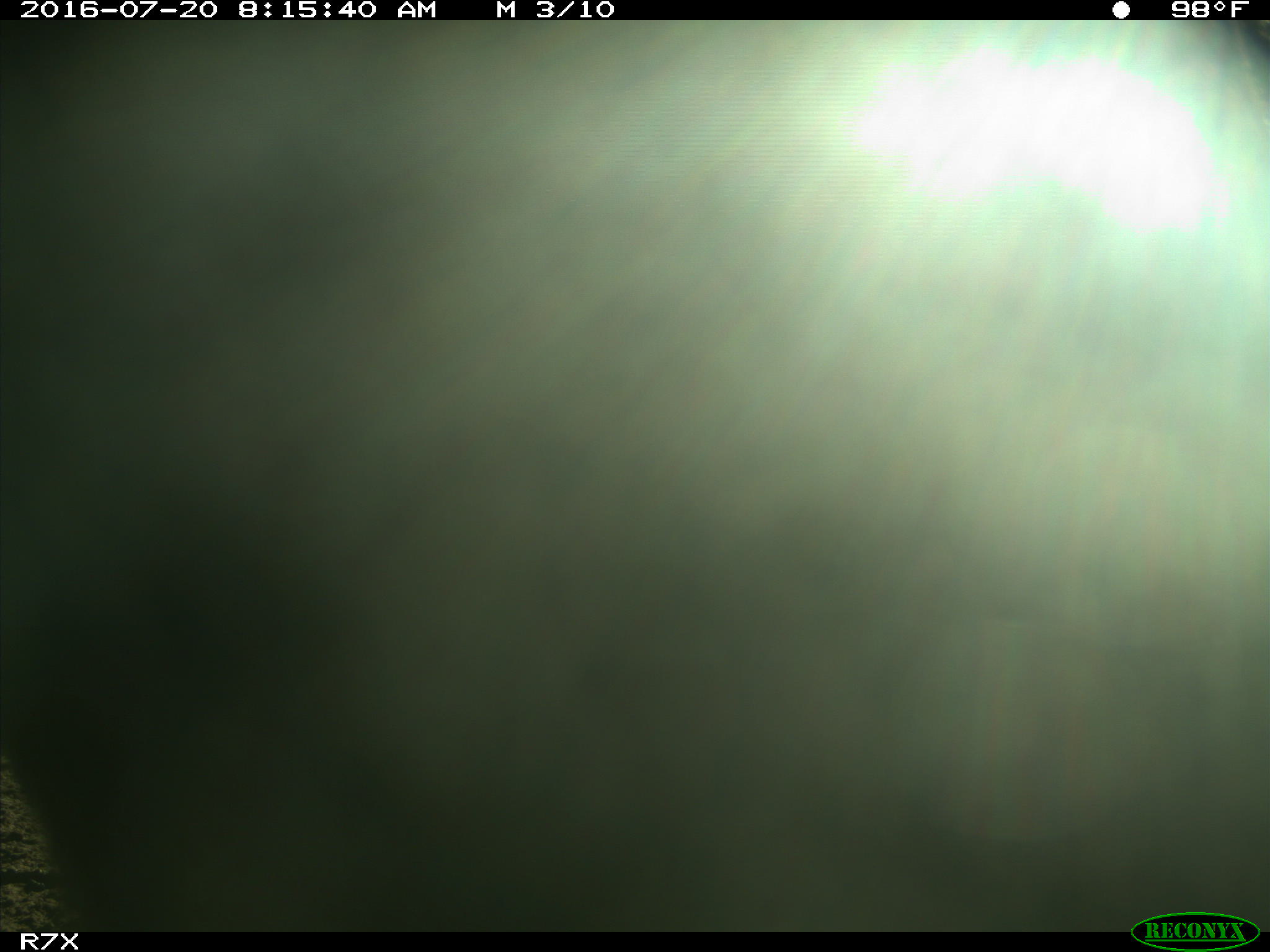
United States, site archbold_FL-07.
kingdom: Animalia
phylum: Chordata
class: Mammalia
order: Artiodactyla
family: Bovidae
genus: Bos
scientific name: Bos taurus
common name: domestic cow